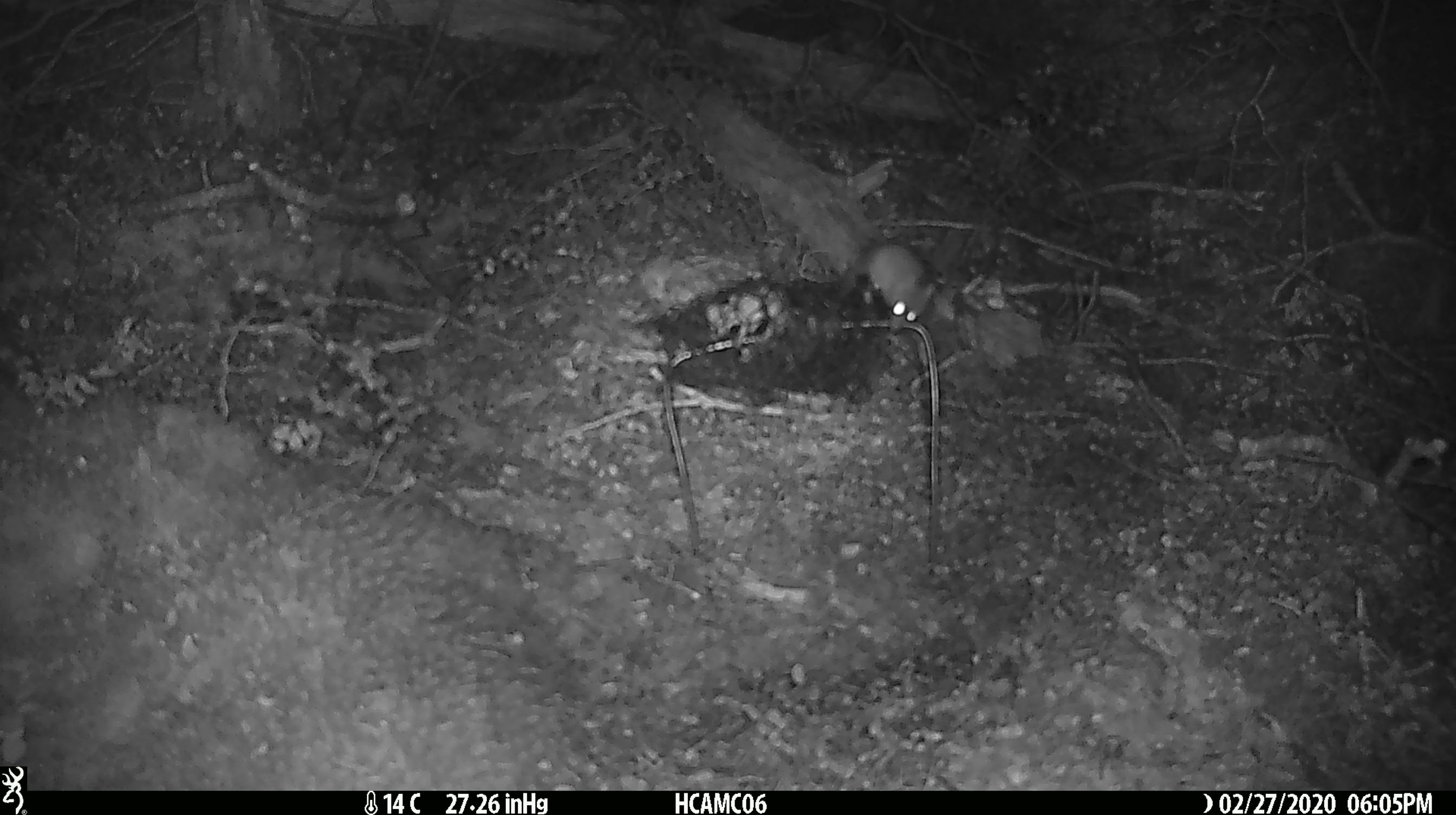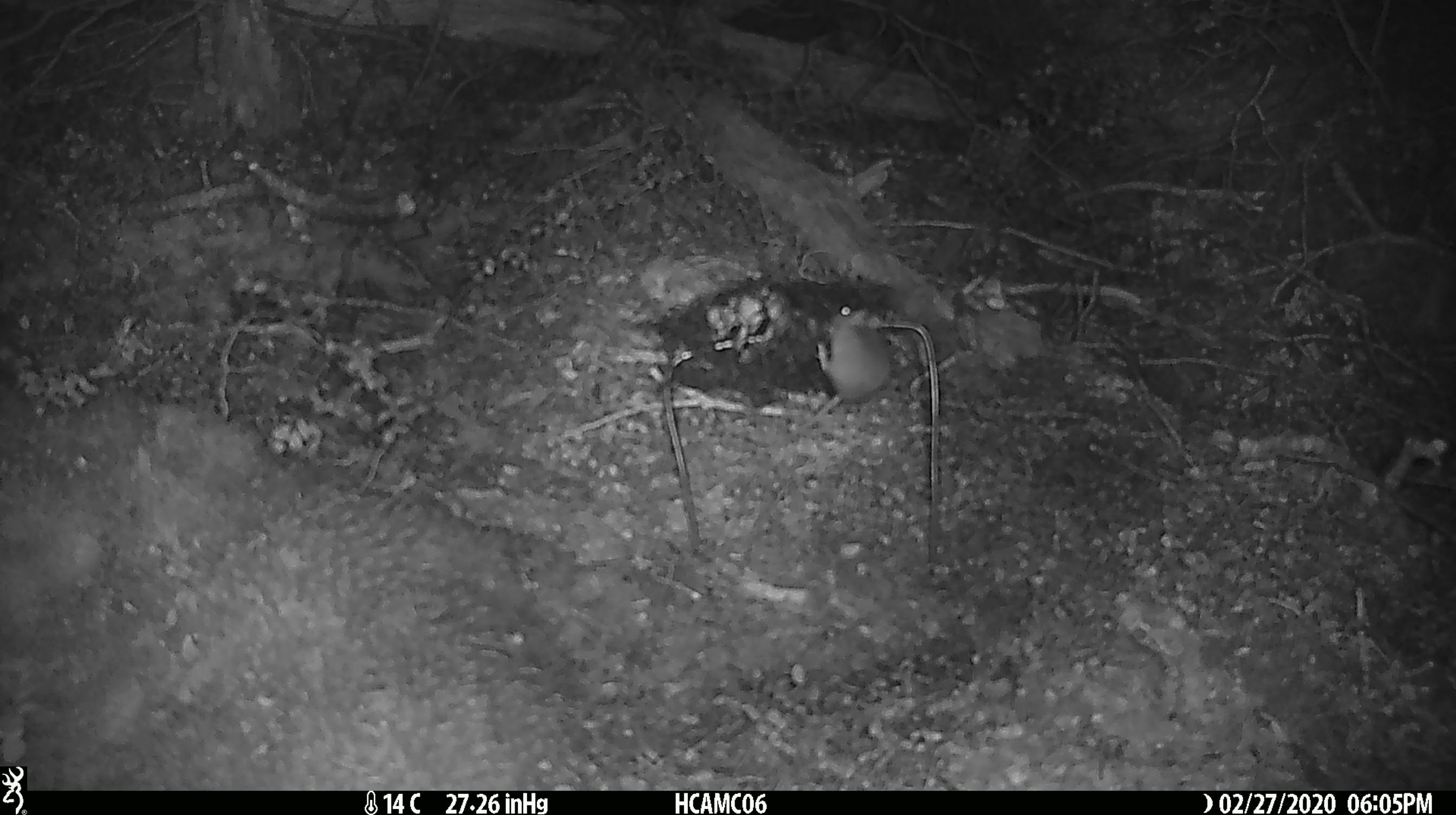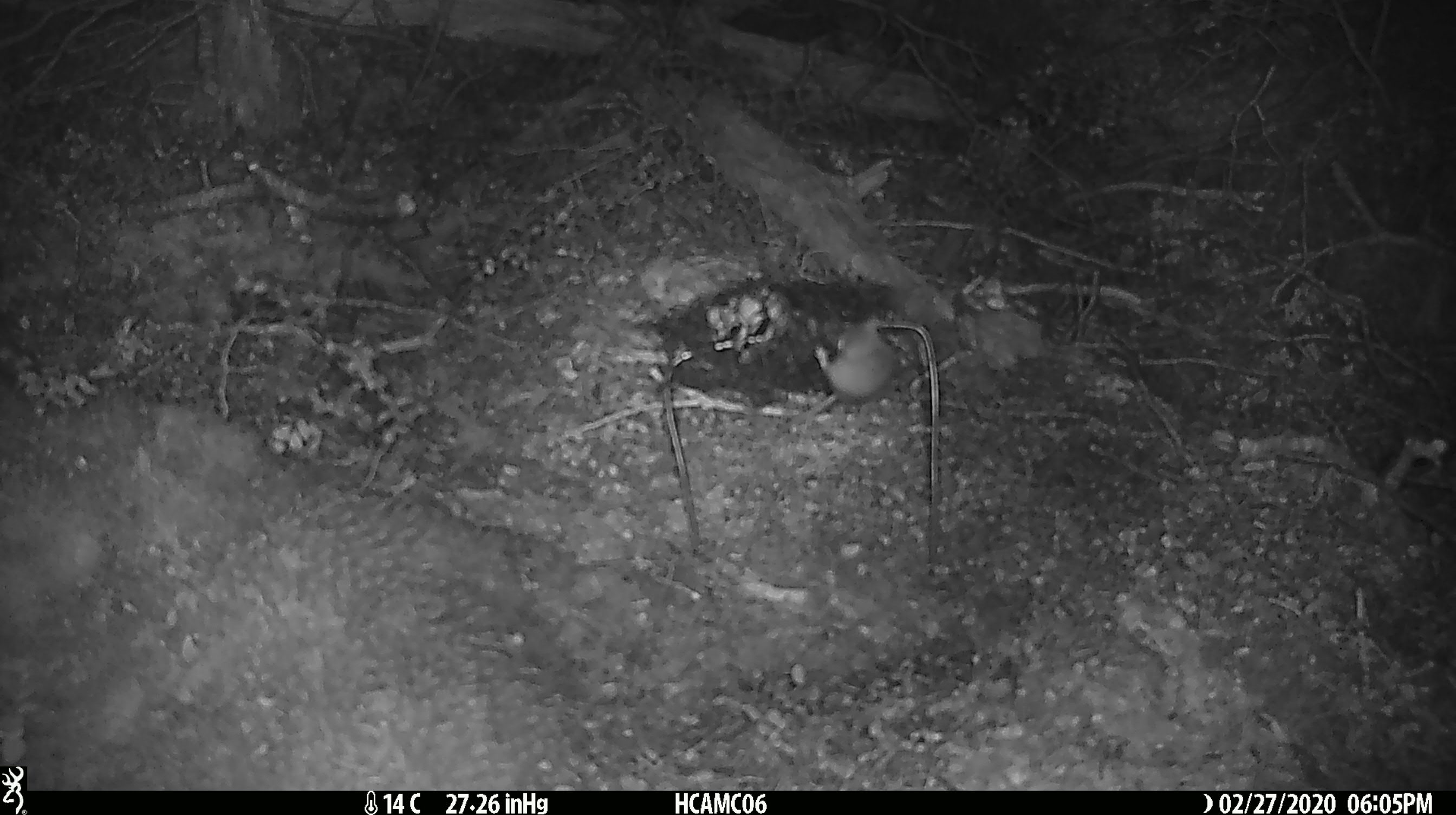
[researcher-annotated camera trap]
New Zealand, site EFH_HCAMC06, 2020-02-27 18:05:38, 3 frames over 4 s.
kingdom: Animalia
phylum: Chordata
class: Mammalia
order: Rodentia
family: Muridae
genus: Mus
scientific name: Mus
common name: mouse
Mouse (Mus).